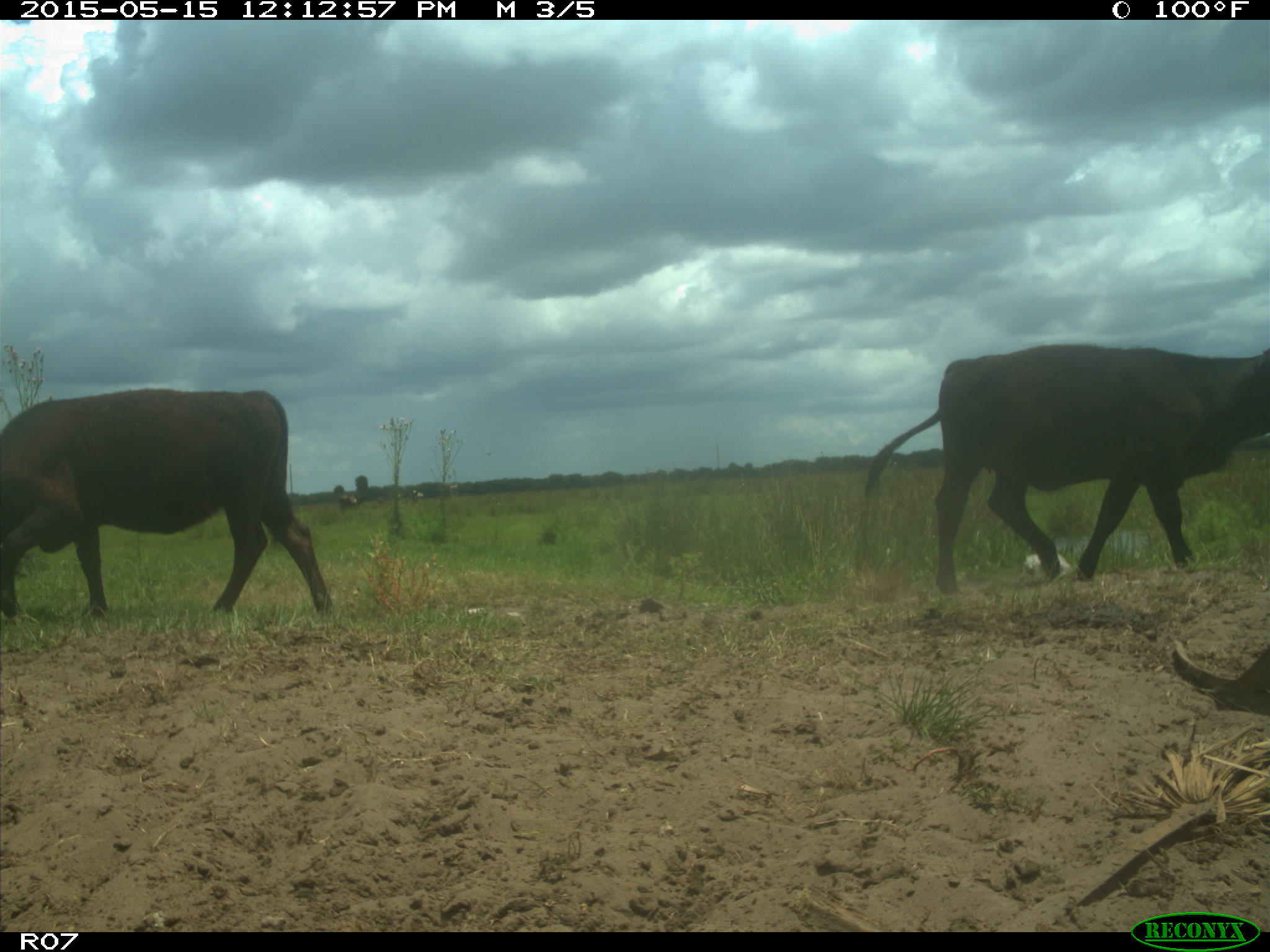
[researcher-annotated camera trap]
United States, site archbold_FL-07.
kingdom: Animalia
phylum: Chordata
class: Mammalia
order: Artiodactyla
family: Bovidae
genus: Bos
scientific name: Bos taurus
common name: domestic cow